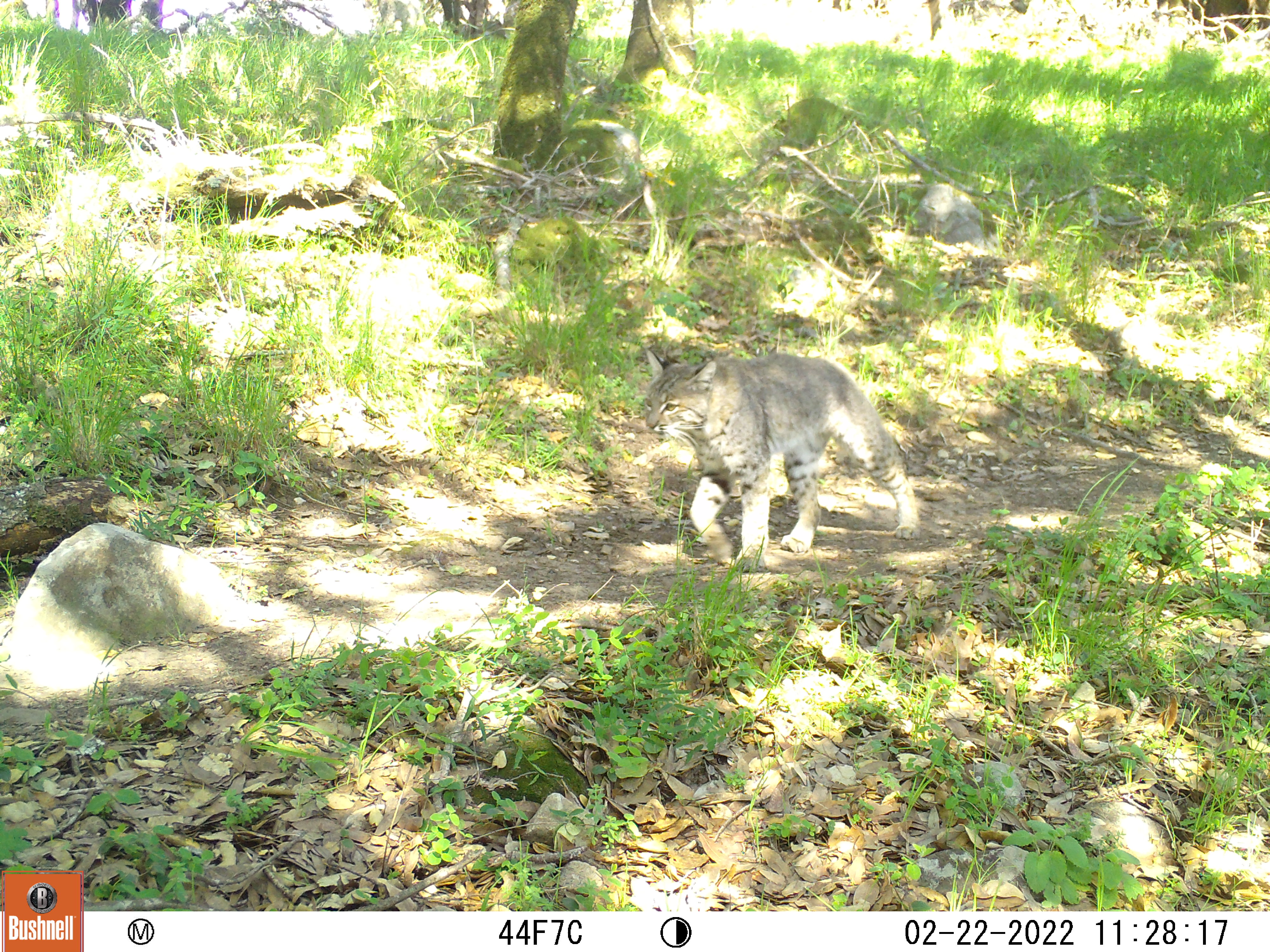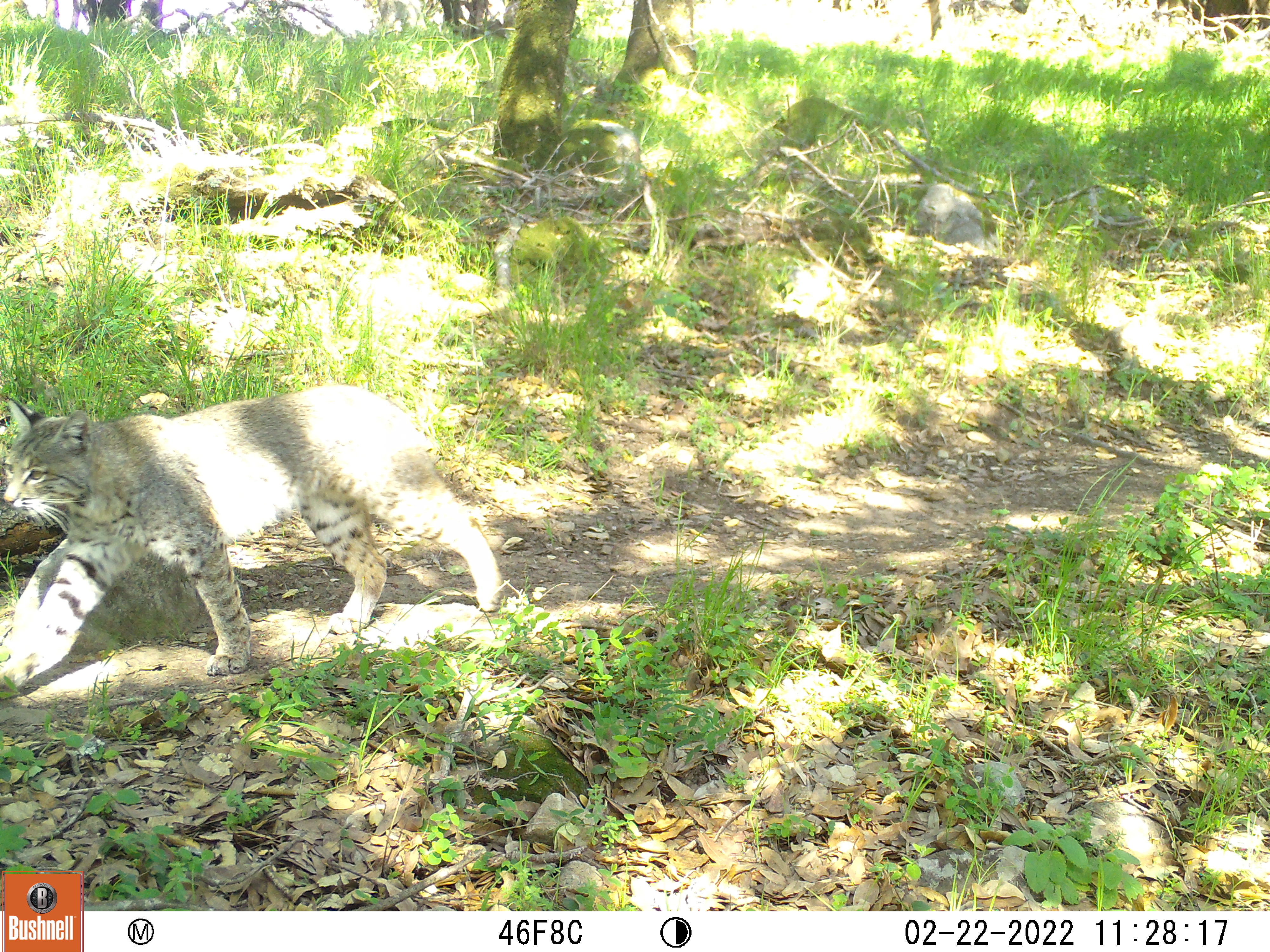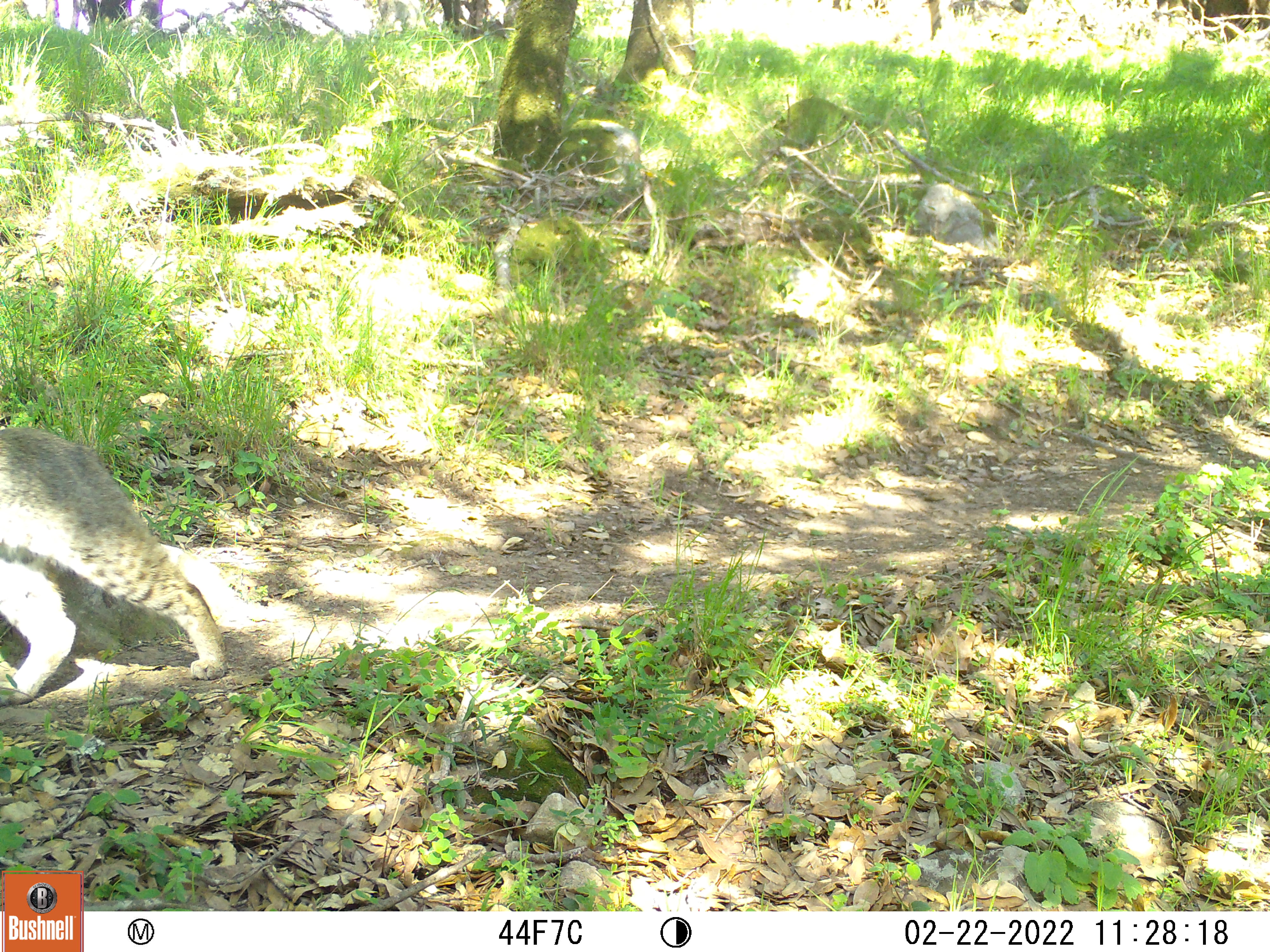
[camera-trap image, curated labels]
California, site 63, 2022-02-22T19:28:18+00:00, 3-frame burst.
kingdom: Animalia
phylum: Chordata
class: Mammalia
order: Carnivora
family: Felidae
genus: Lynx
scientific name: Lynx rufus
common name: bobcat